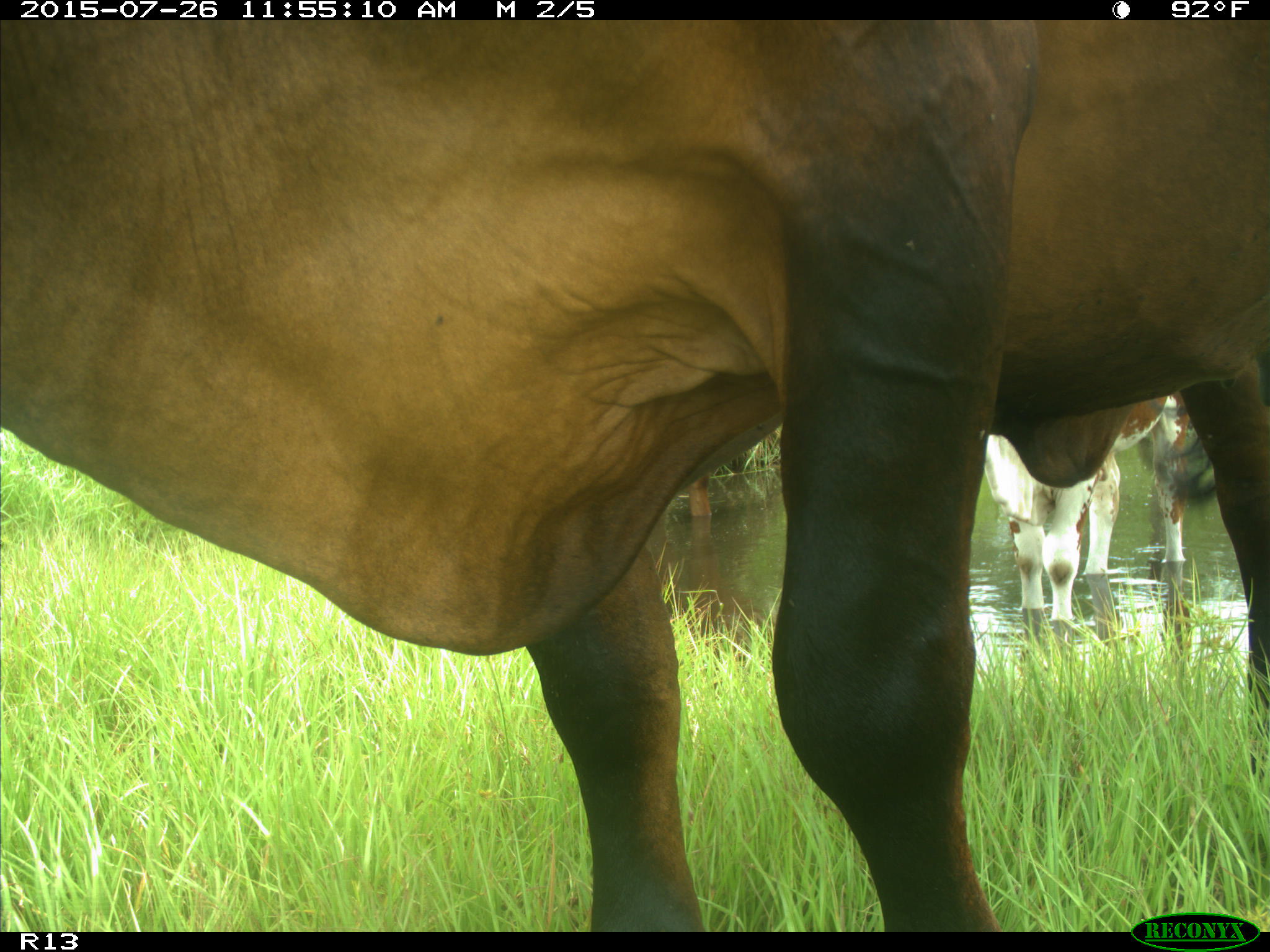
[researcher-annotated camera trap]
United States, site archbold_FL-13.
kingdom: Animalia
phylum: Chordata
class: Mammalia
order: Artiodactyla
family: Bovidae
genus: Bos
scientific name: Bos taurus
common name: domestic cow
Bos taurus (domestic cow).